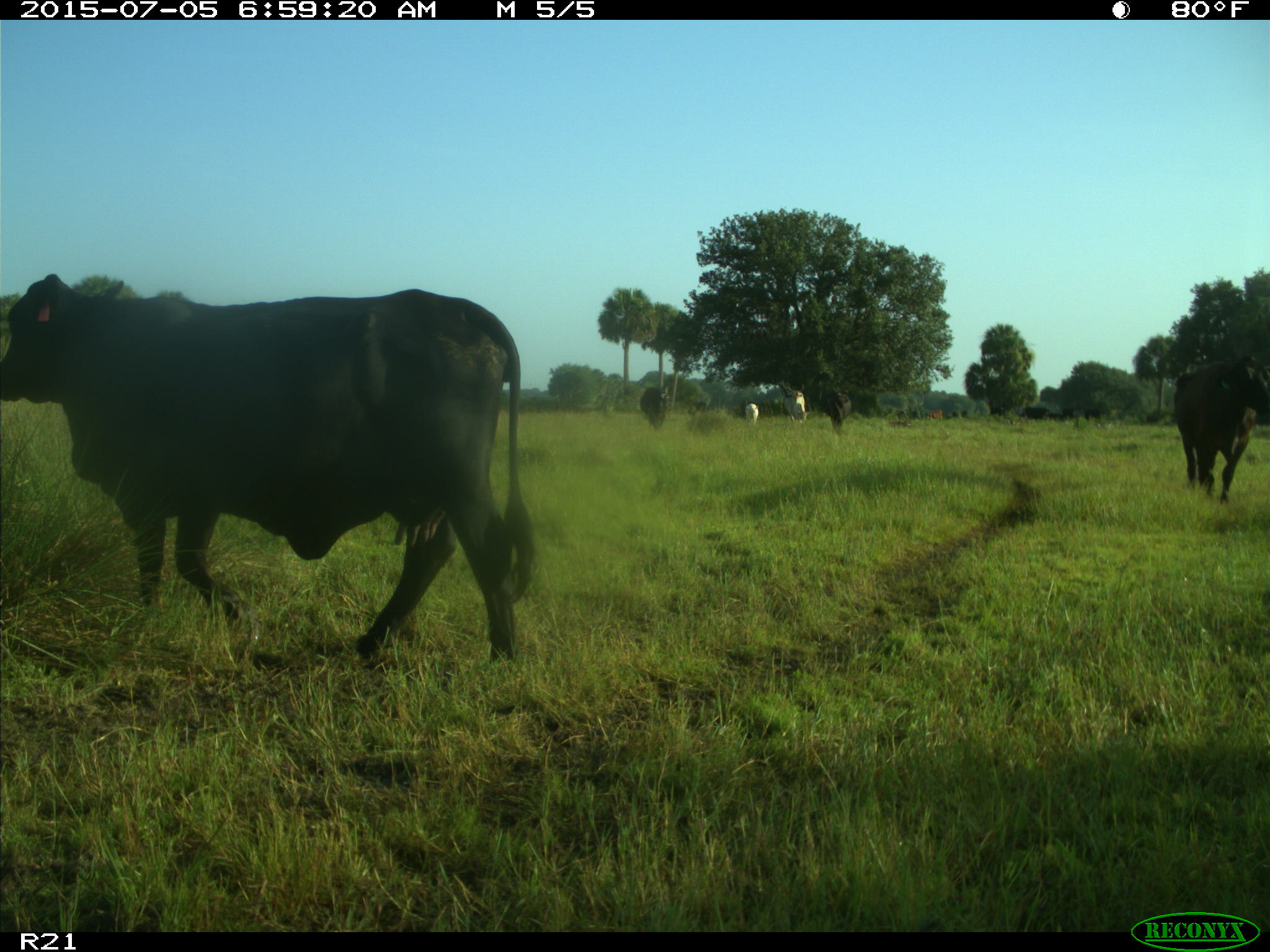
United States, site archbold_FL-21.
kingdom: Animalia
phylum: Chordata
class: Mammalia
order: Artiodactyla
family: Bovidae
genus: Bos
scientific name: Bos taurus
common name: domestic cow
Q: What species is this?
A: Bos taurus (domestic cow).